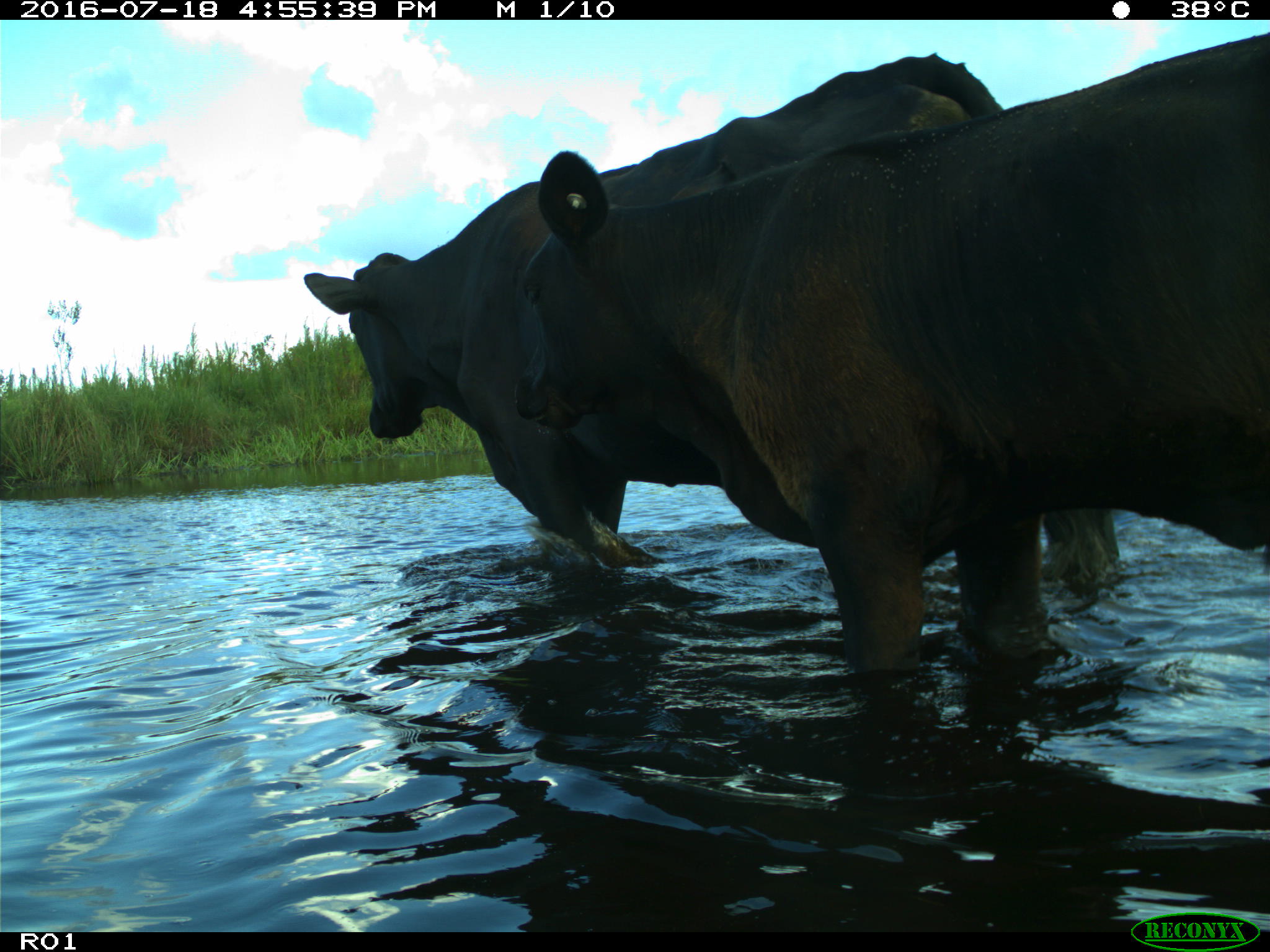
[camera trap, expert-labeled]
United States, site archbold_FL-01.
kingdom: Animalia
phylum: Chordata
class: Mammalia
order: Artiodactyla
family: Bovidae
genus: Bos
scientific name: Bos taurus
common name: domestic cow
Bos taurus (domestic cow).